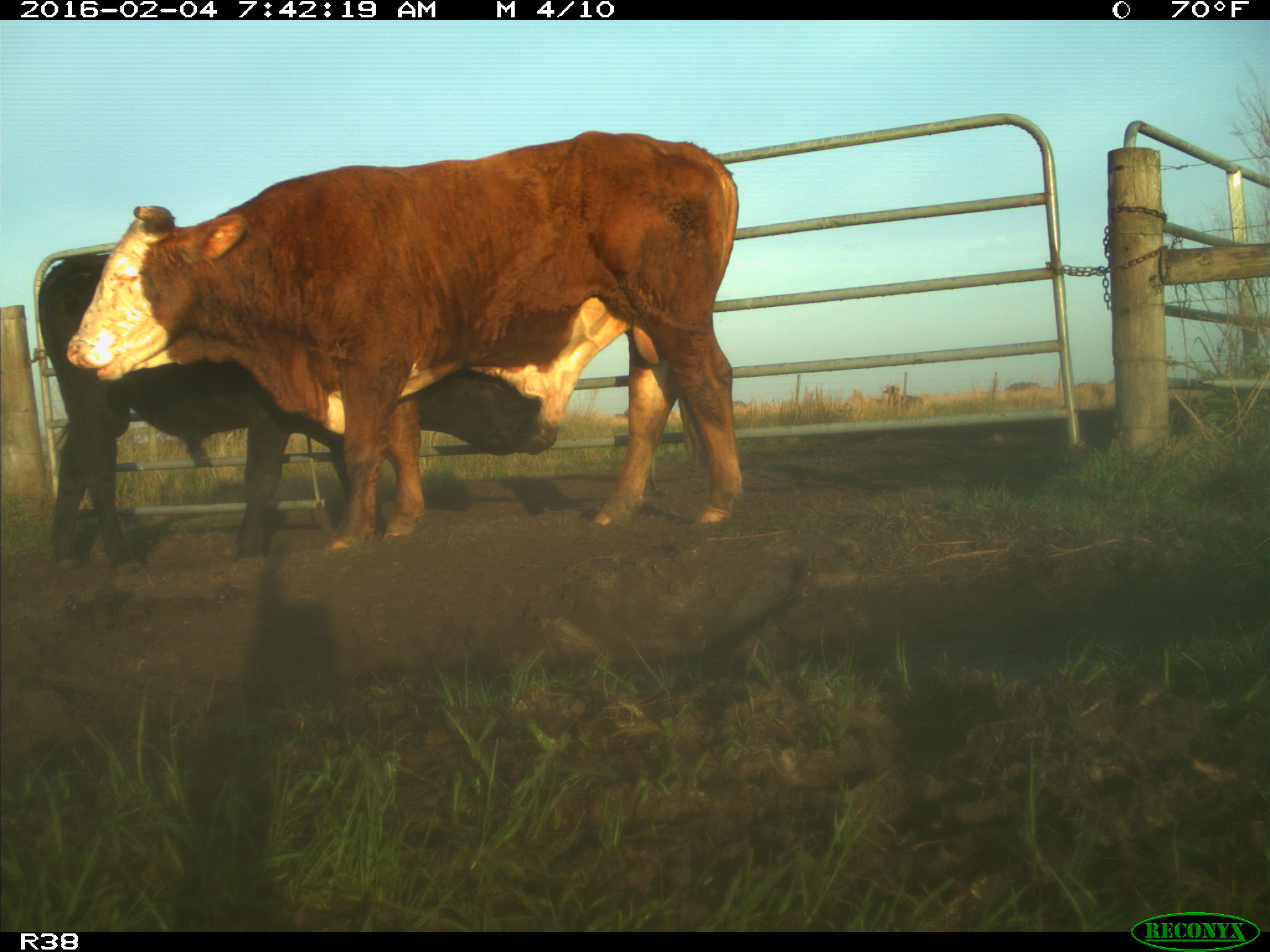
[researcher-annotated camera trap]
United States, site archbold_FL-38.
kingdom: Animalia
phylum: Chordata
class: Mammalia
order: Artiodactyla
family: Bovidae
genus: Bos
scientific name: Bos taurus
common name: domestic cow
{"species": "Bos taurus (domestic cow)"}